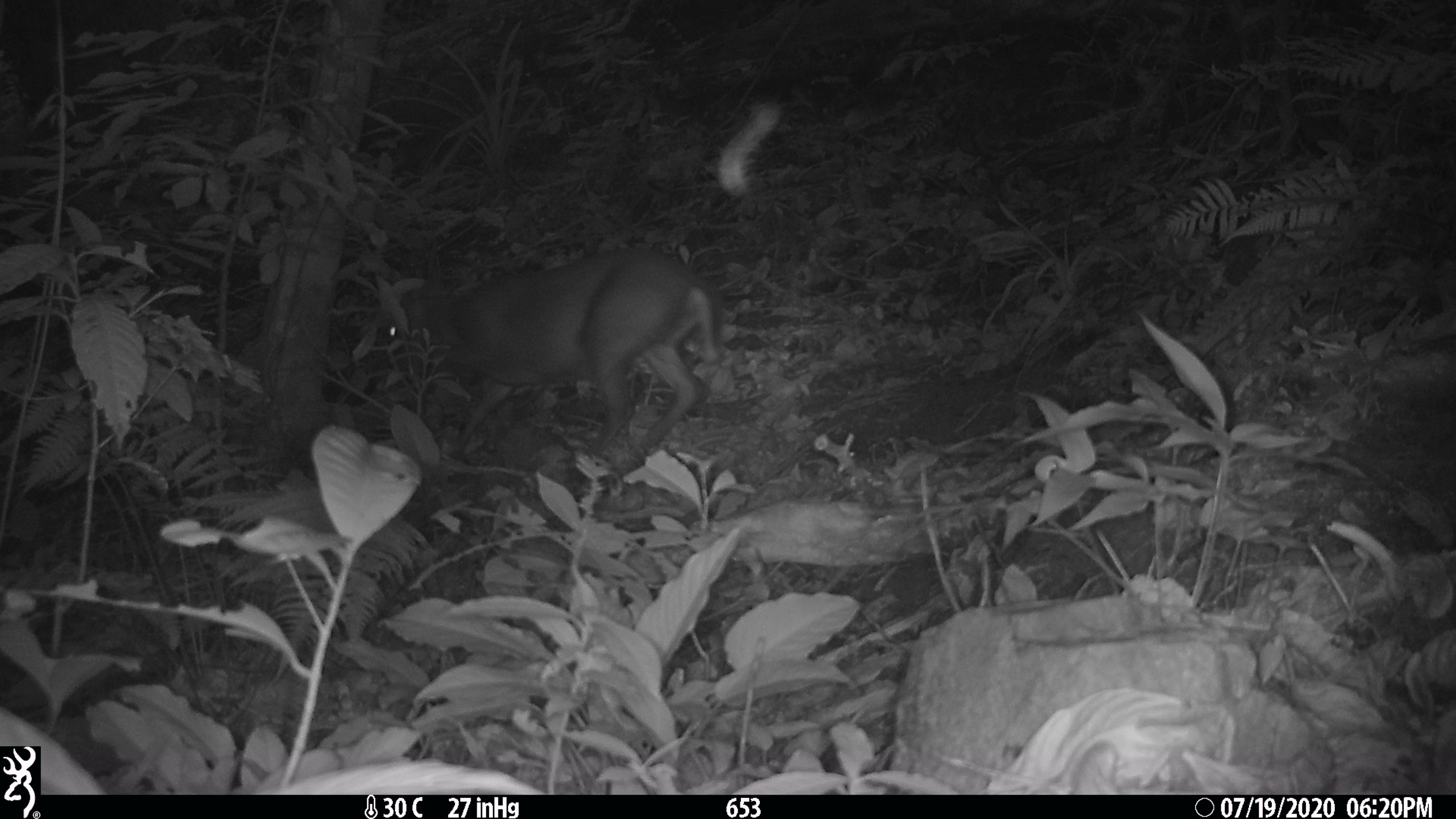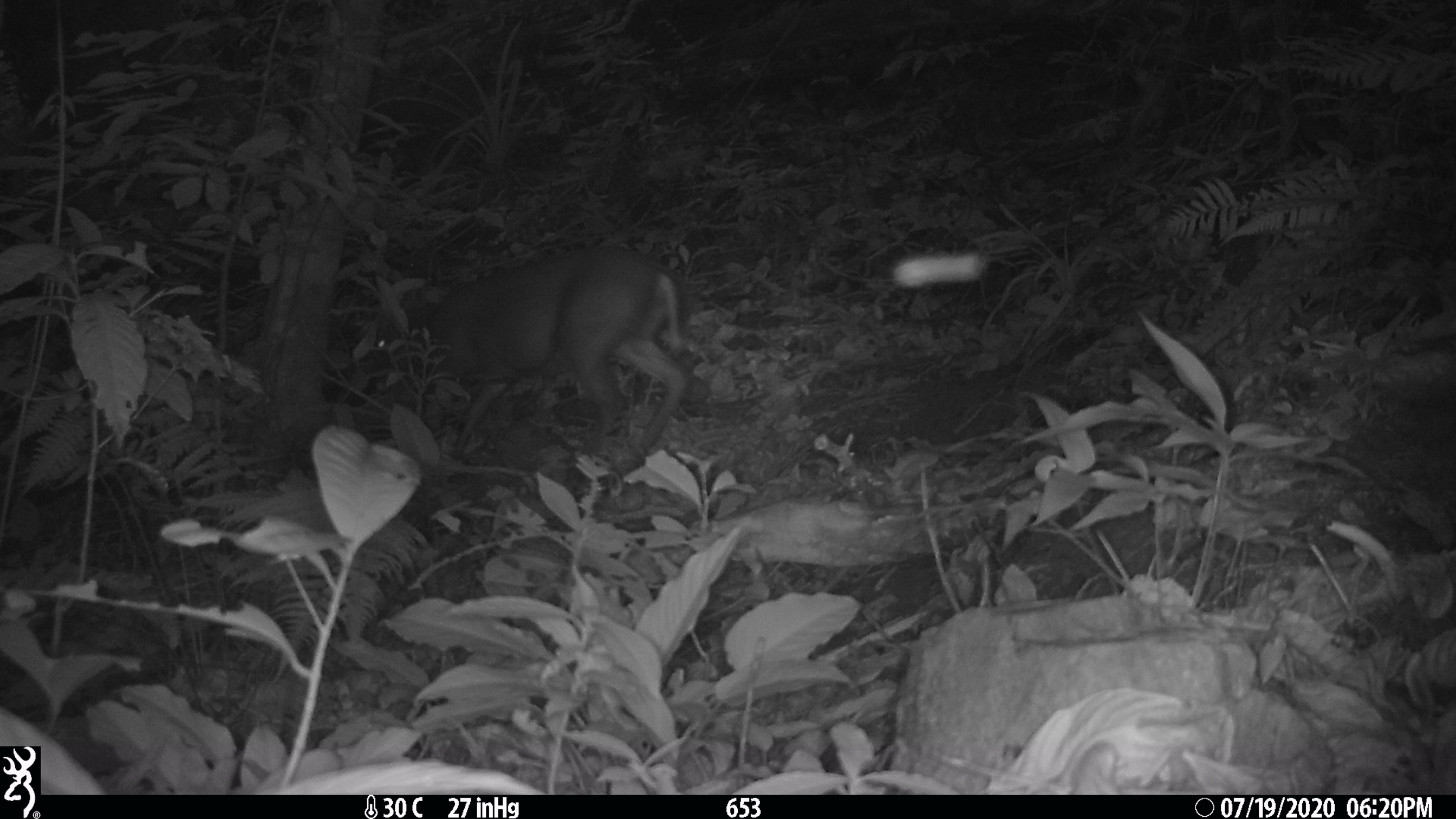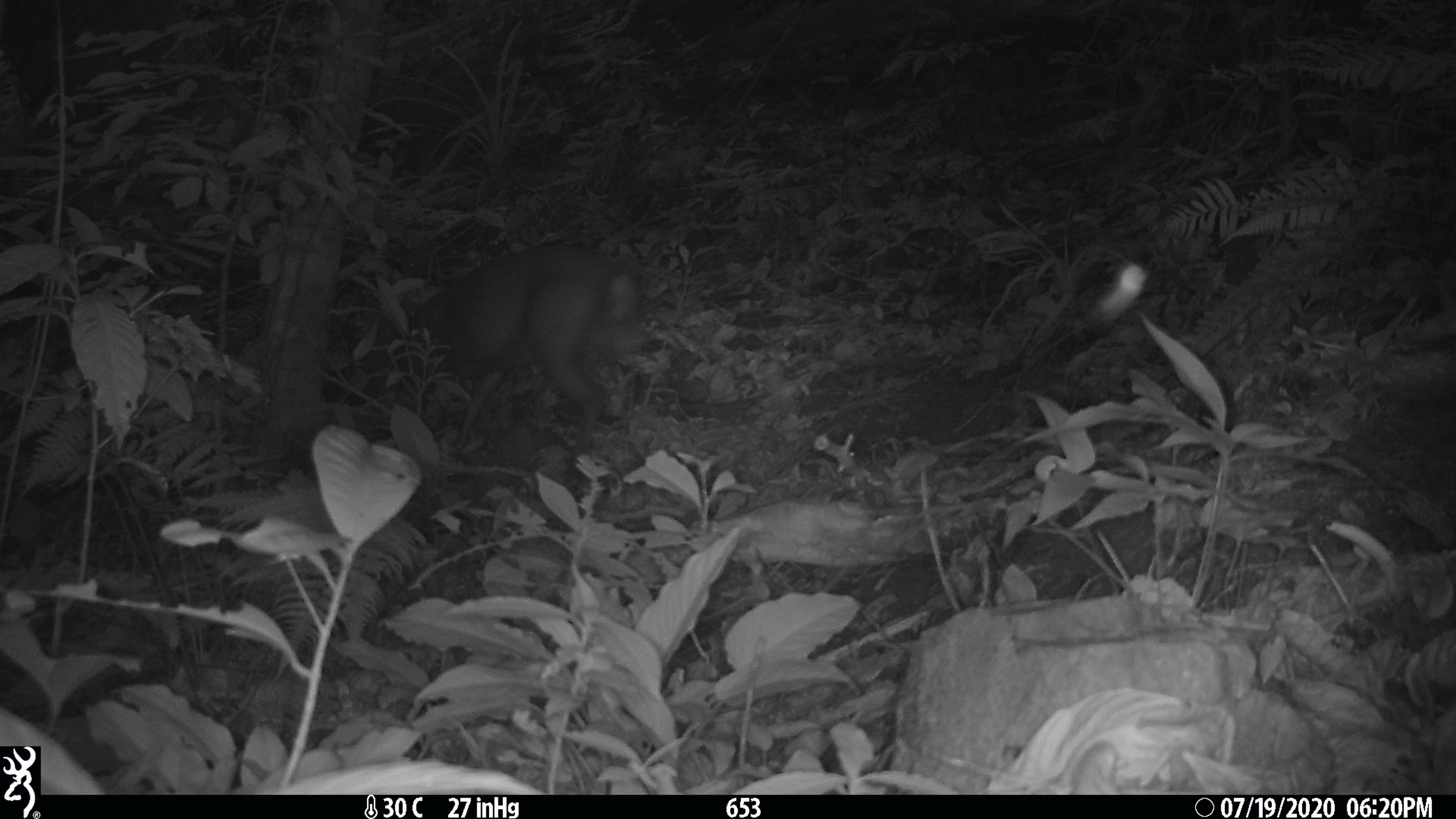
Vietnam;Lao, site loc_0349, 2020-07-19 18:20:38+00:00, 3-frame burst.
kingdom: Animalia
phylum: Chordata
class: Mammalia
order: Artiodactyla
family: Cervidae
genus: Muntiacus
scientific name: Muntiacus rooseveltorum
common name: roosevelt's muntjac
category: roosevelts muntjac group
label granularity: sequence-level